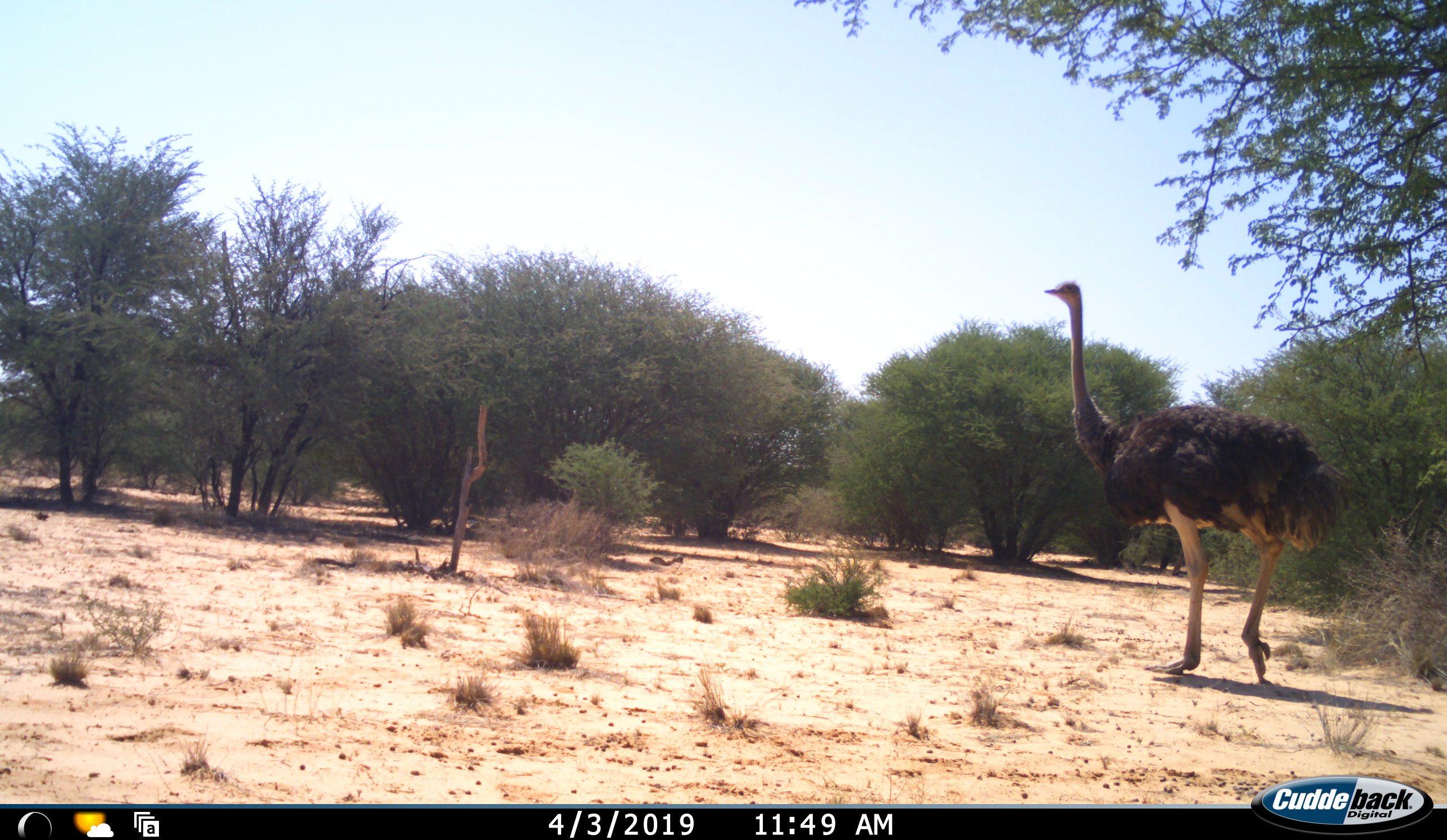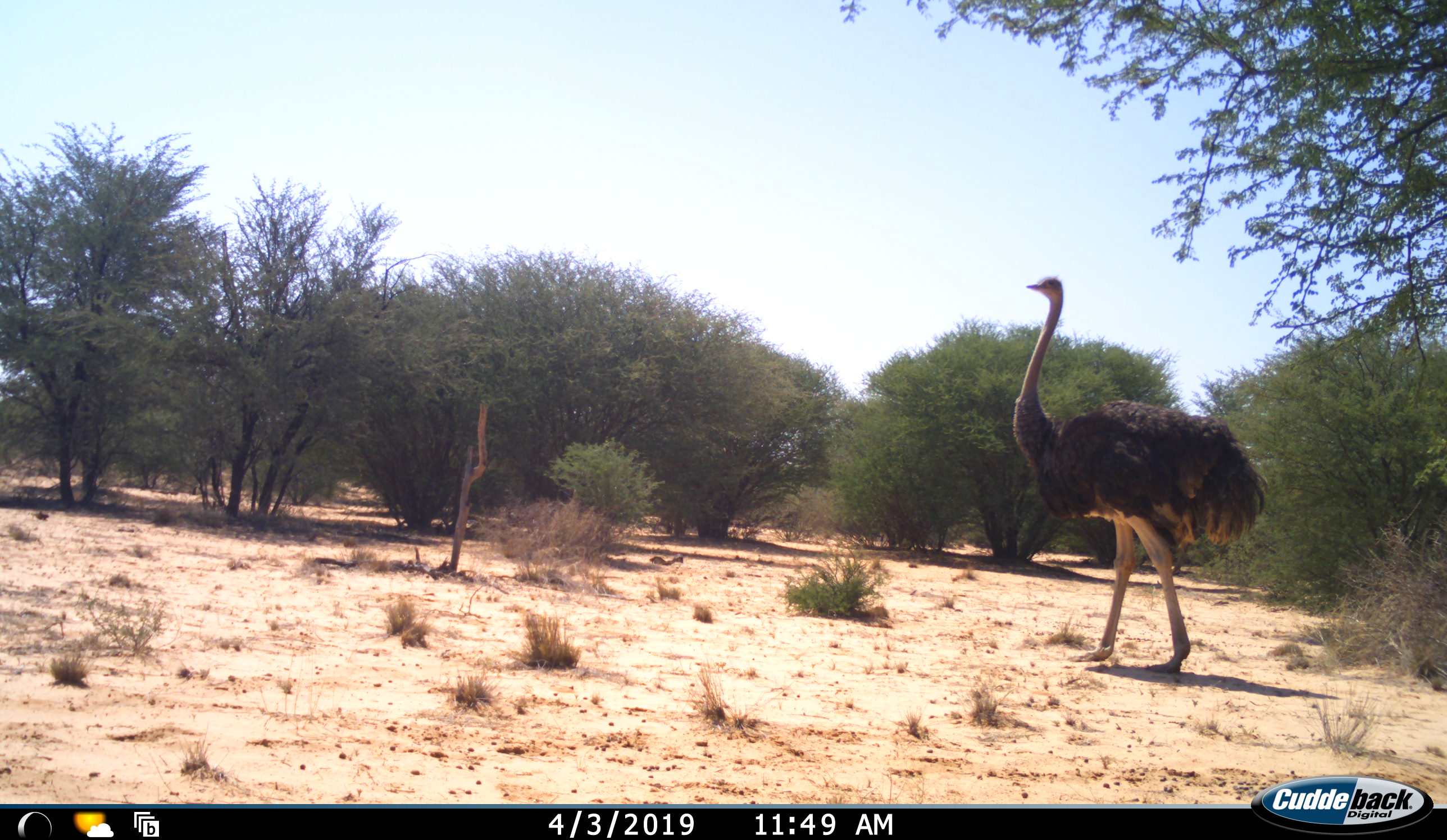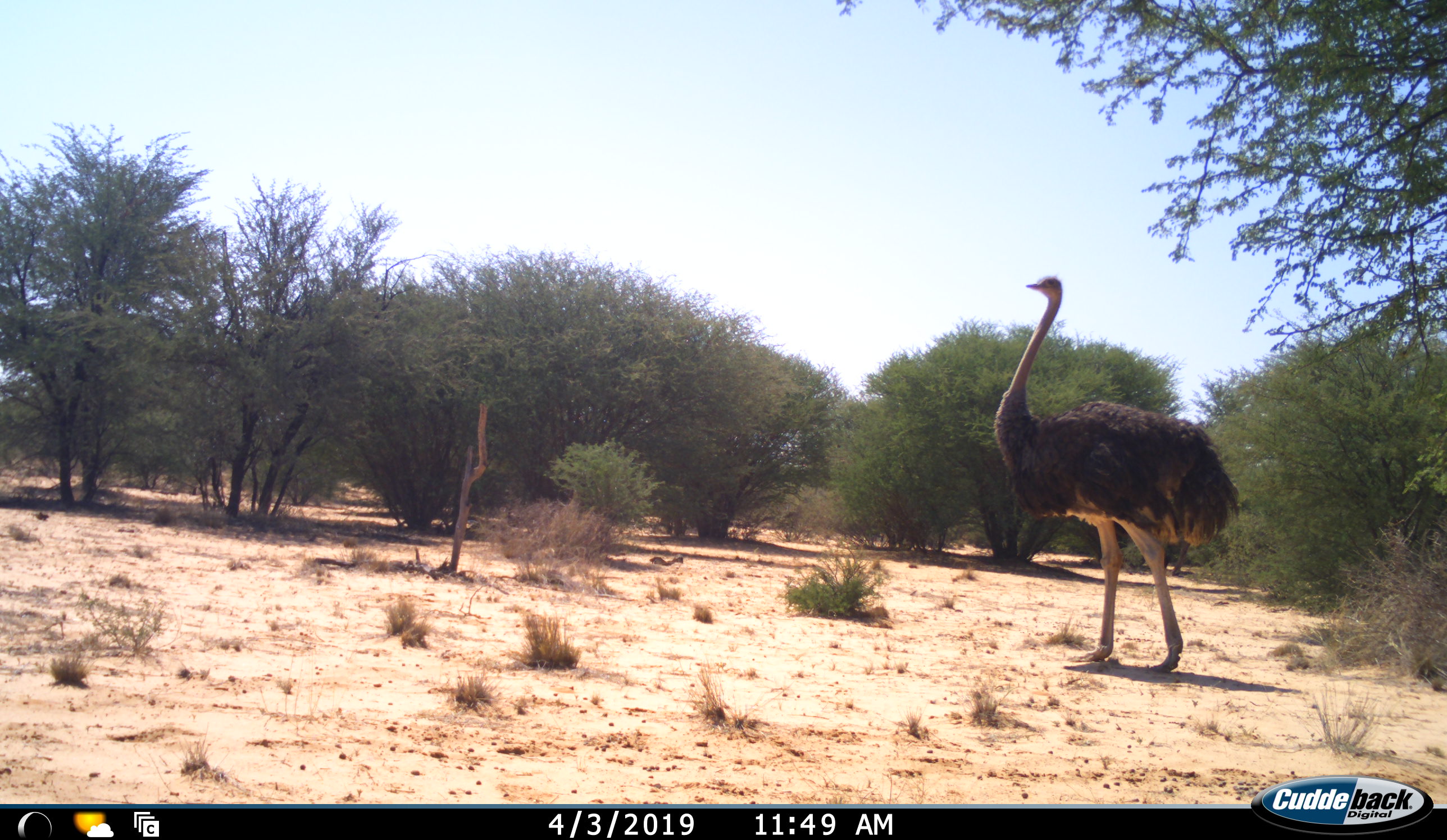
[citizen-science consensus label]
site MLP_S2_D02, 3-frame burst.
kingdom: Animalia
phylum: Chordata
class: Aves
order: Struthioniformes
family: Struthionidae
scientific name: Struthionidae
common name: ostrich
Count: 1.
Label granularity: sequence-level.